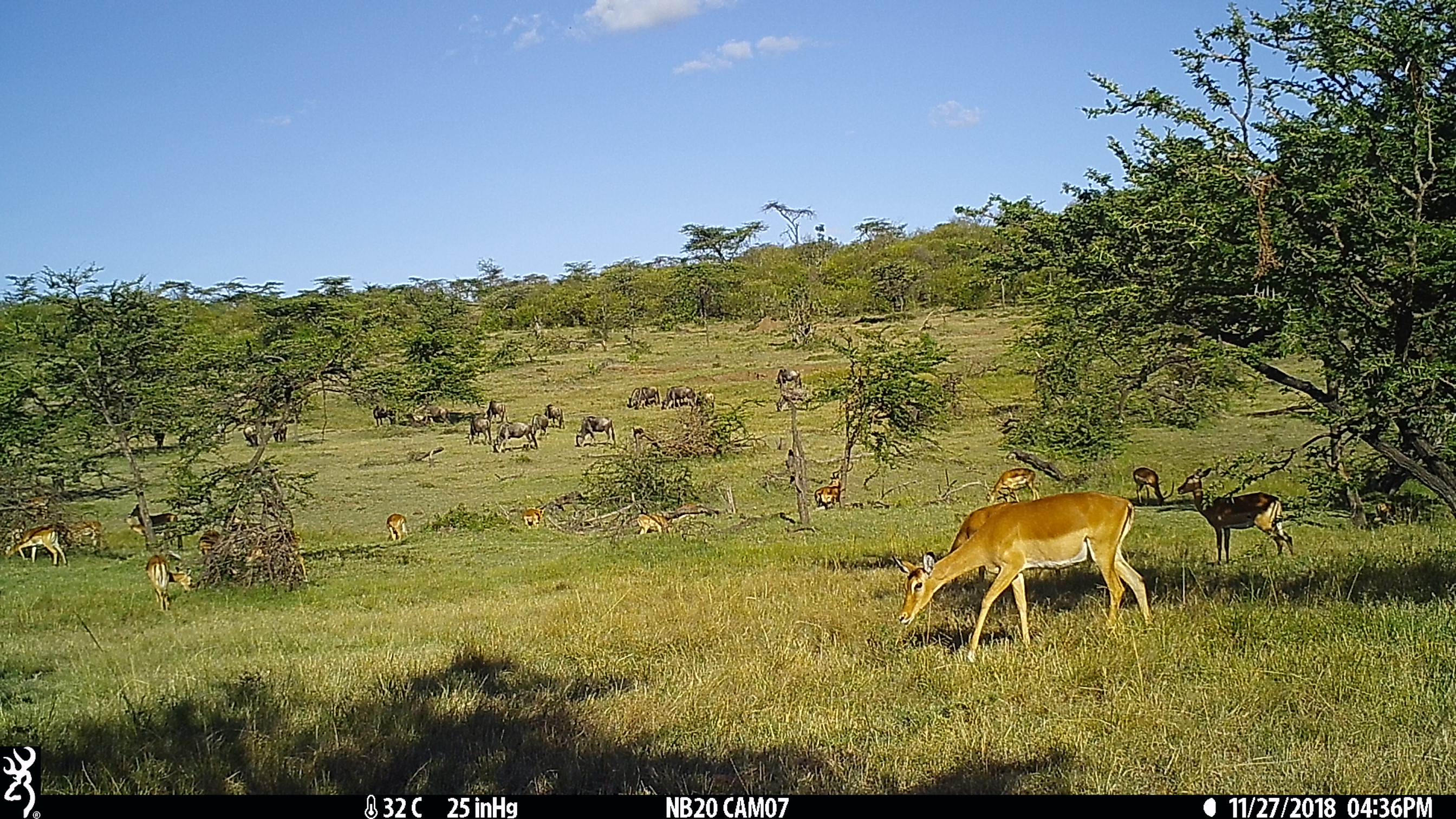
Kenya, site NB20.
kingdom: Animalia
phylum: Chordata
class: Mammalia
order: Artiodactyla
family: Bovidae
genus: Connochaetes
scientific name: Connochaetes taurinus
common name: blue wildebeest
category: wildebeest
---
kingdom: Animalia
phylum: Chordata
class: Mammalia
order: Artiodactyla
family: Bovidae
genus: Aepyceros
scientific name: Aepyceros melampus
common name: impala